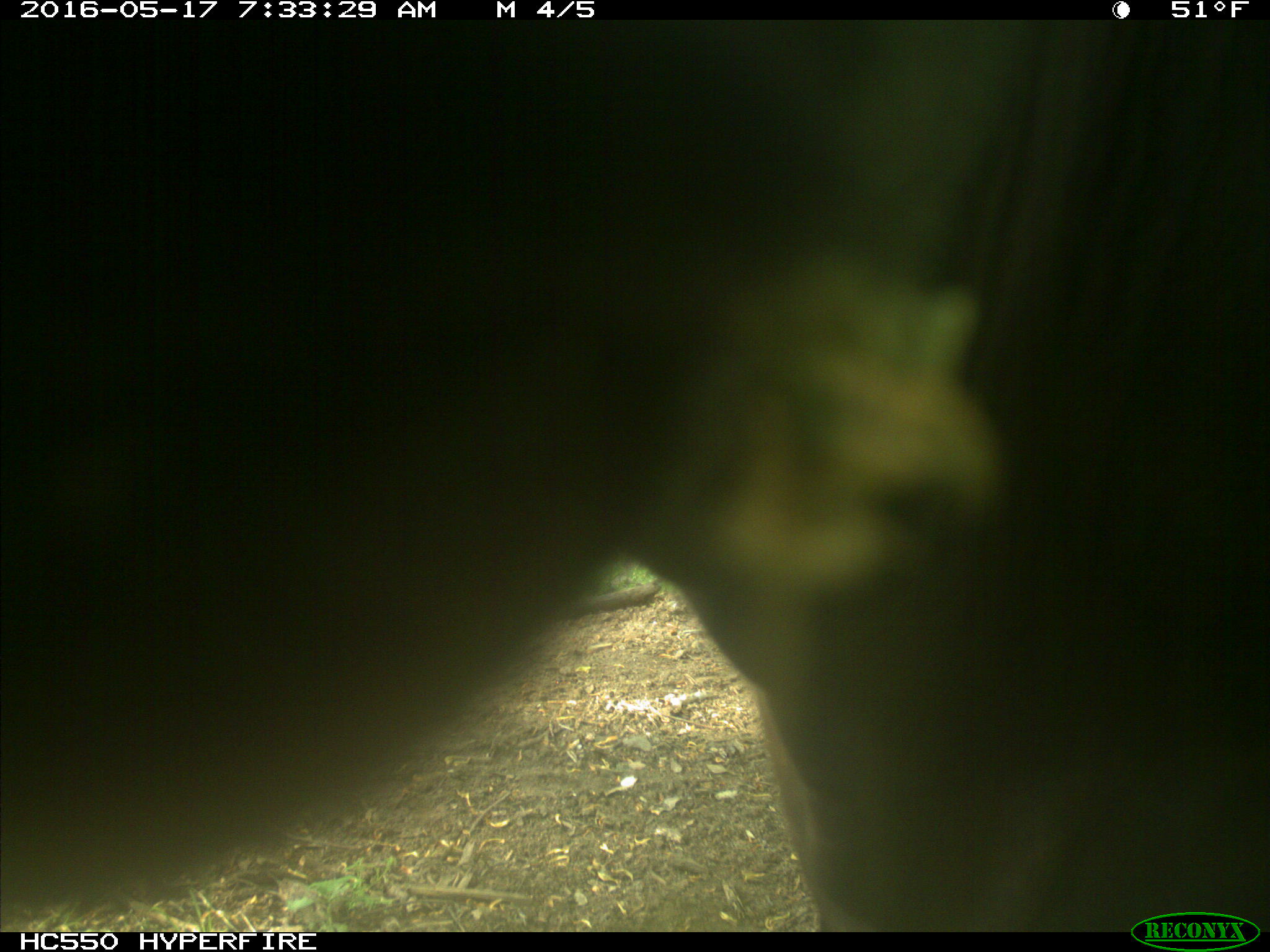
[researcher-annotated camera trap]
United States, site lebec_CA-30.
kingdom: Animalia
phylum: Chordata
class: Mammalia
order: Artiodactyla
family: Bovidae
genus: Bos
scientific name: Bos taurus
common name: domestic cow